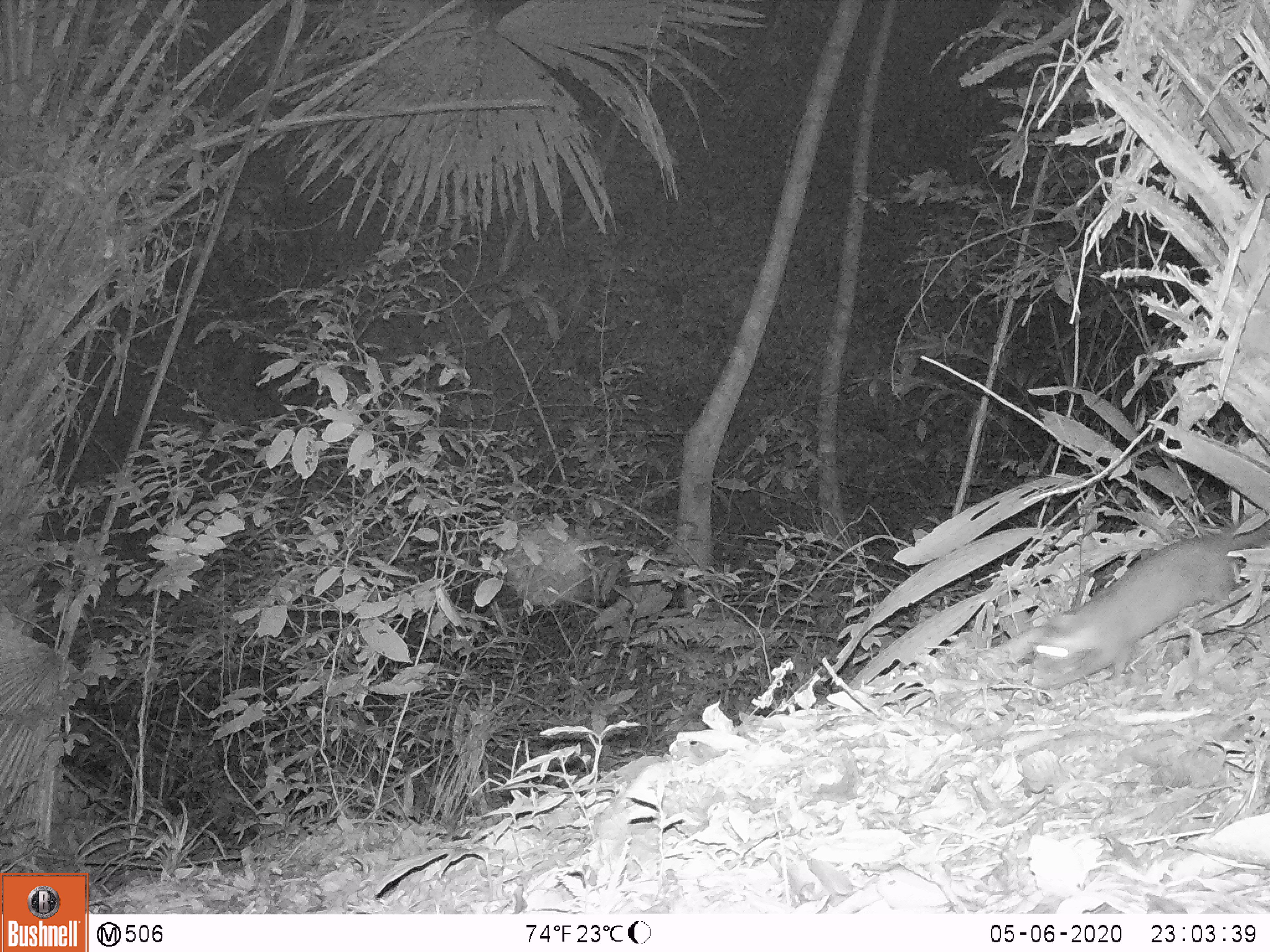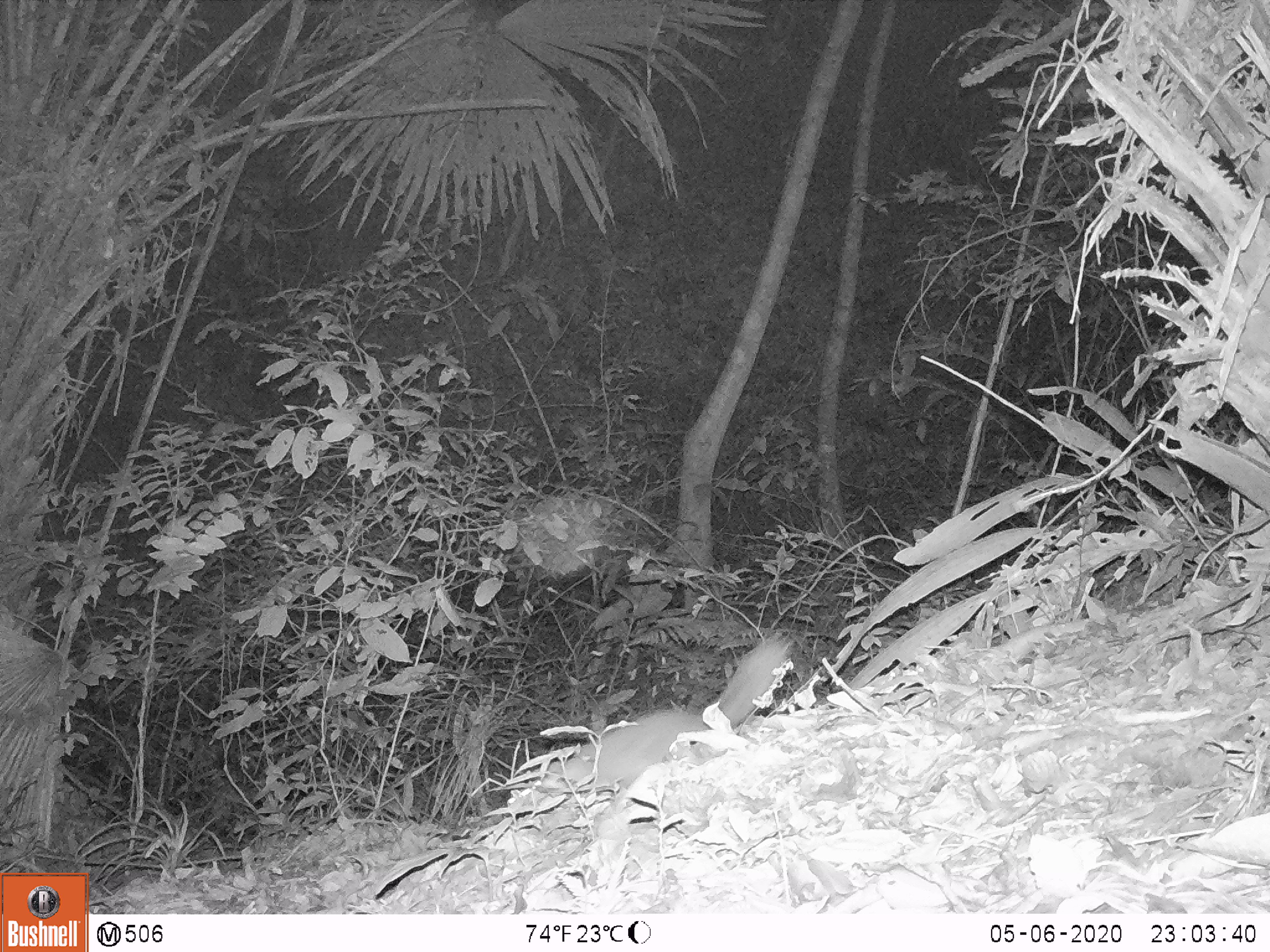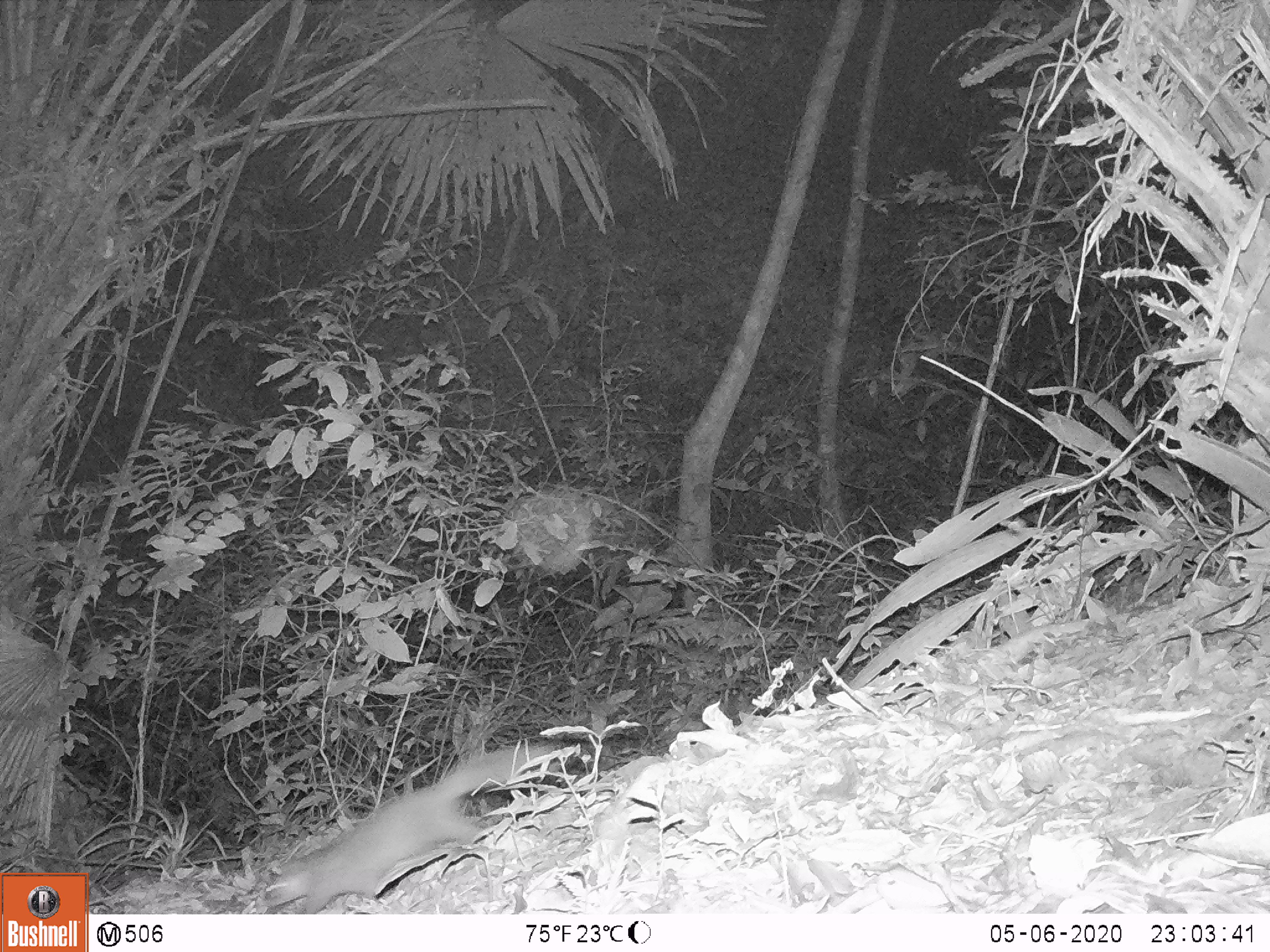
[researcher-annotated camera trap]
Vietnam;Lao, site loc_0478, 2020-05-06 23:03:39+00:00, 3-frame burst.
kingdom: Animalia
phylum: Chordata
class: Mammalia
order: Carnivora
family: Mustelidae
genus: Melogale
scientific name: Melogale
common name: ferret badger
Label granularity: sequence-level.